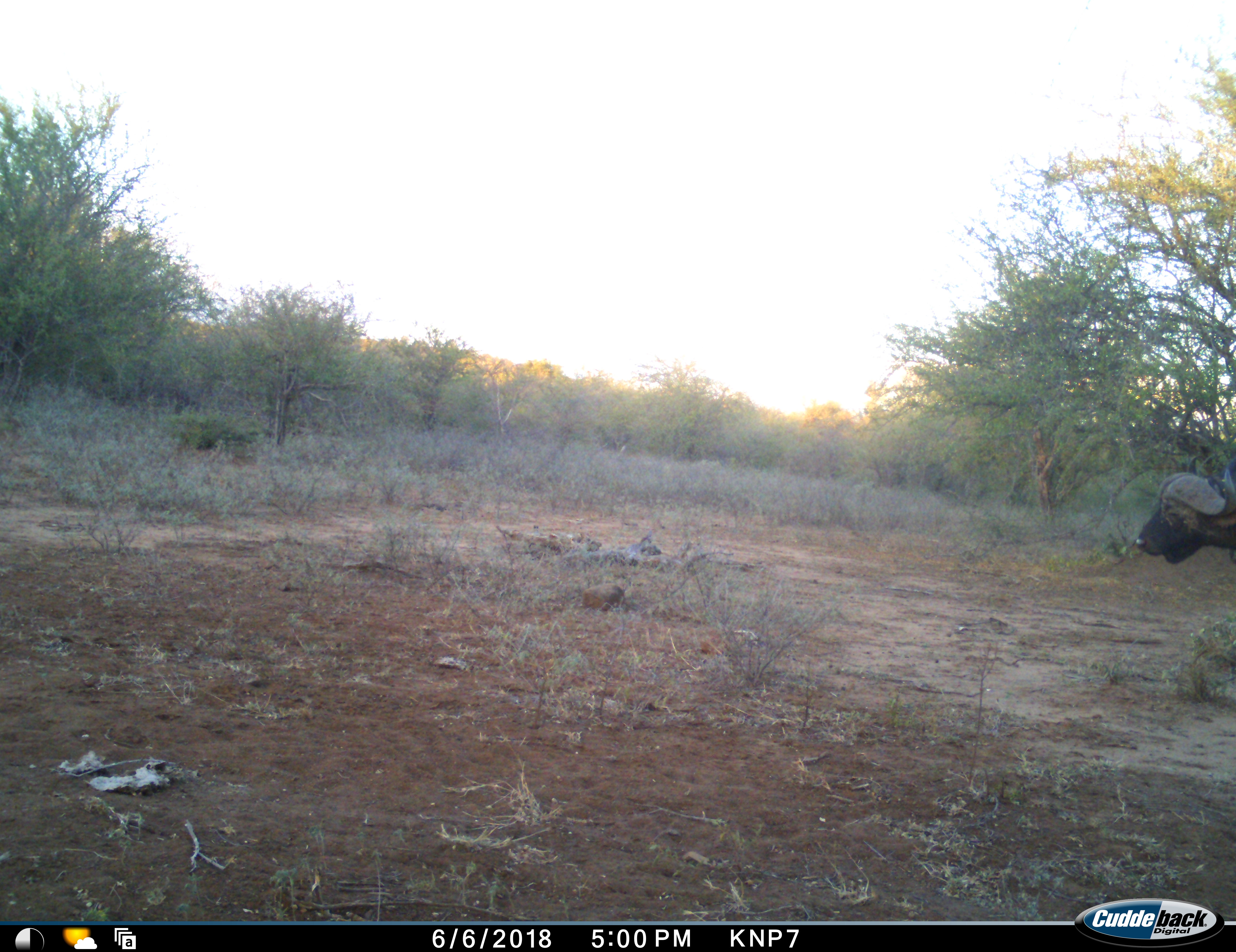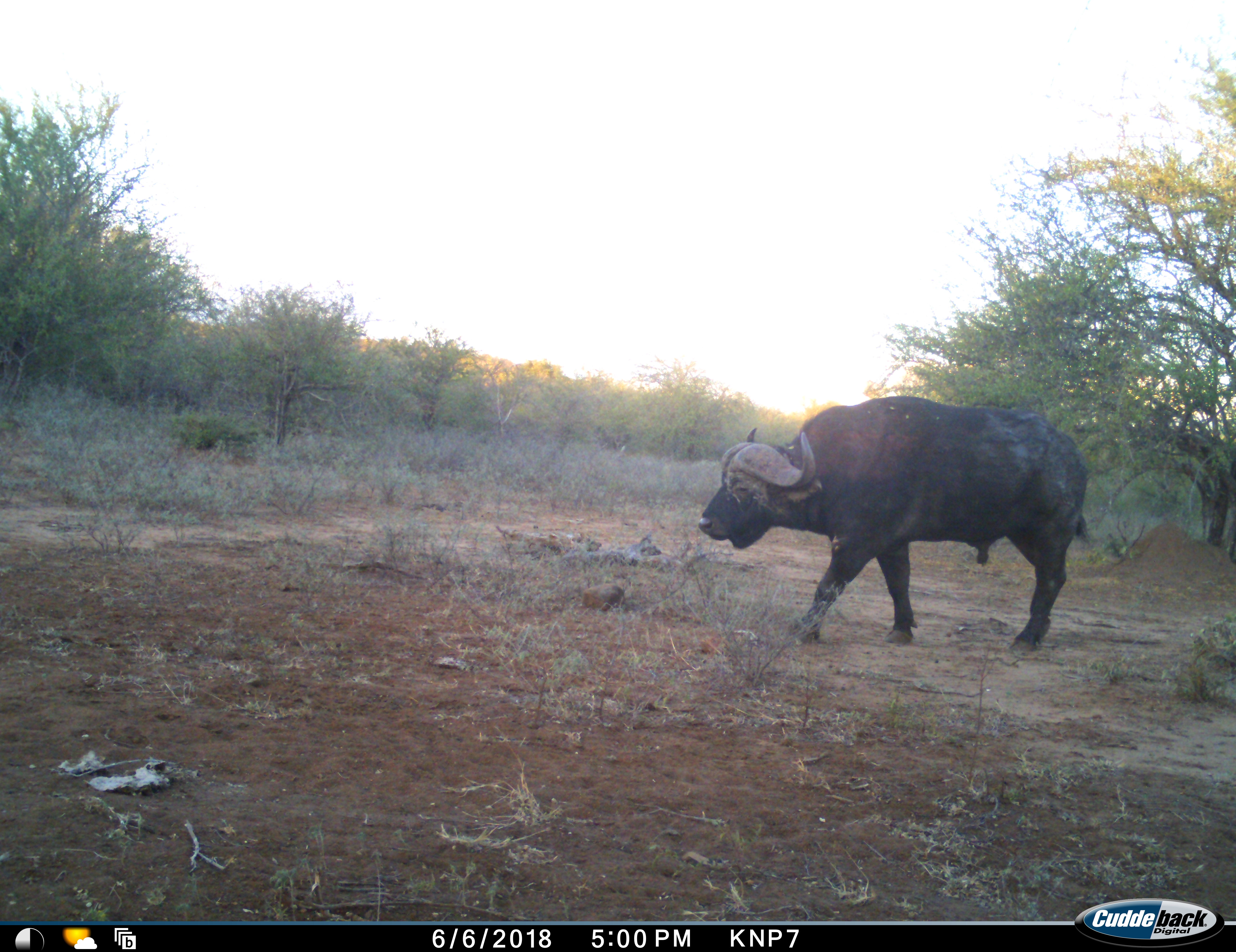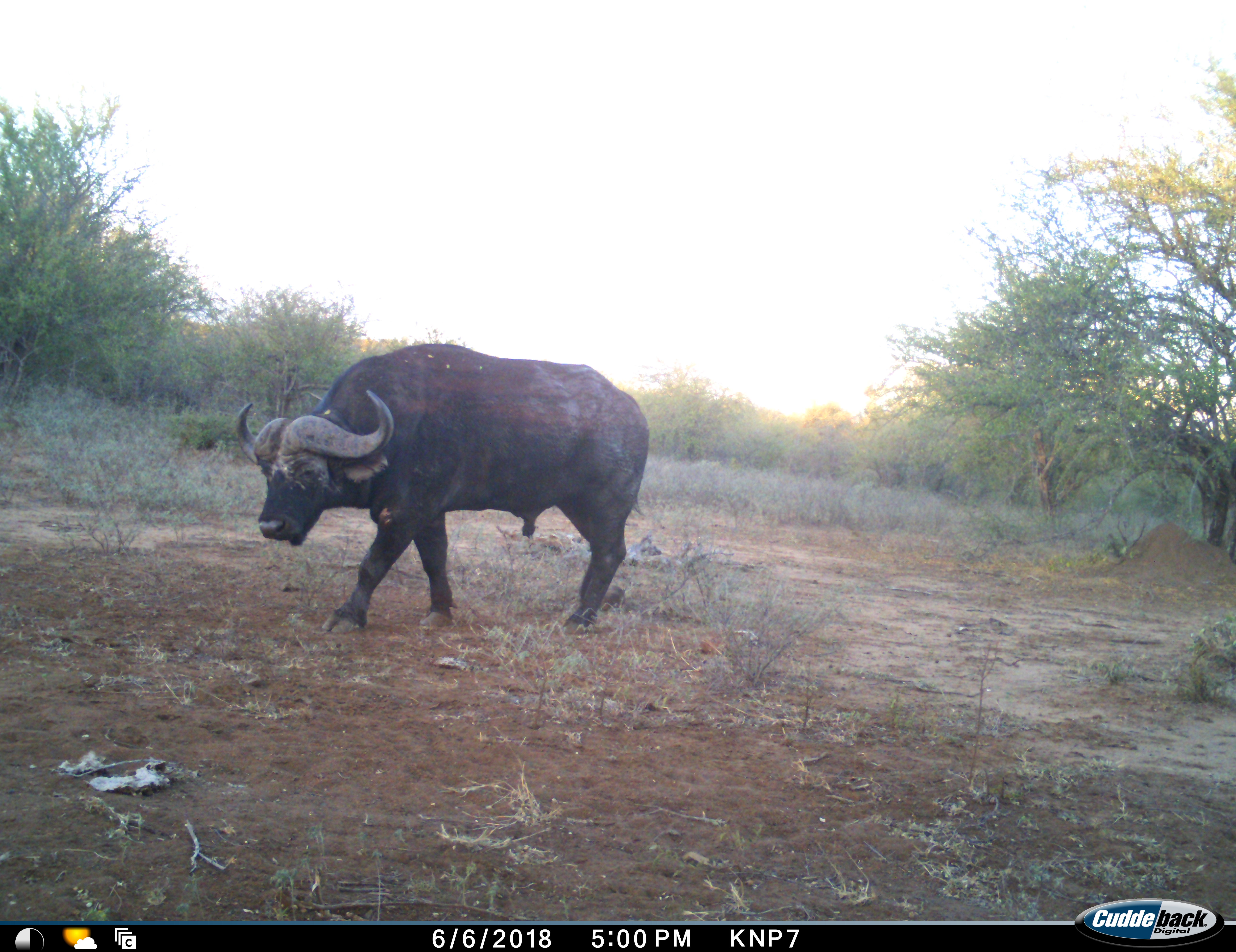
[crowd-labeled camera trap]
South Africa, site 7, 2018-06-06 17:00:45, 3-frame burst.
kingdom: Animalia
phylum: Chordata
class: Mammalia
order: Artiodactyla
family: Bovidae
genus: Syncerus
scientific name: Syncerus caffer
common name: cape buffalo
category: buffalo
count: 1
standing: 0%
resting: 0%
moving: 100%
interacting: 0%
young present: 0%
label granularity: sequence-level